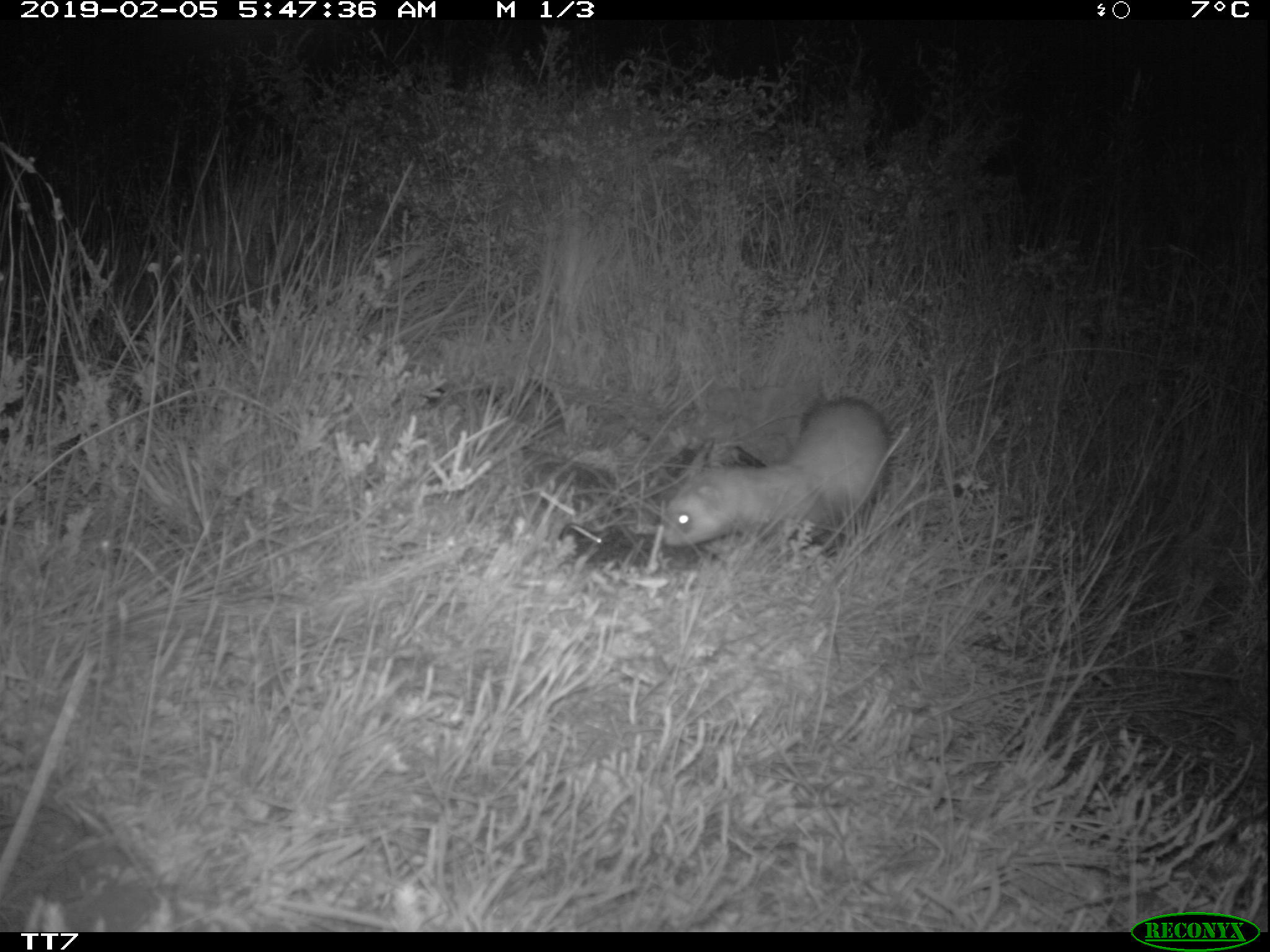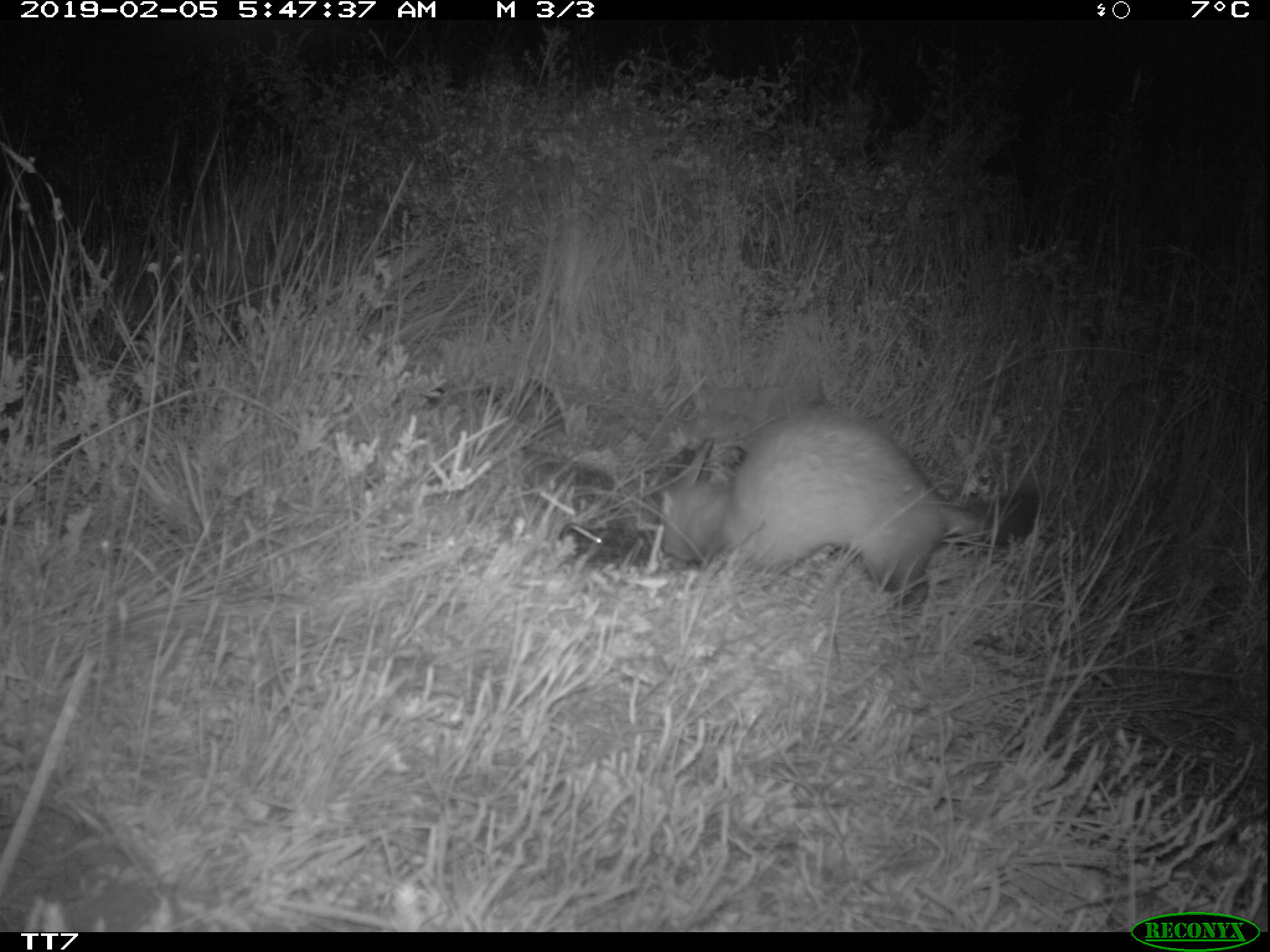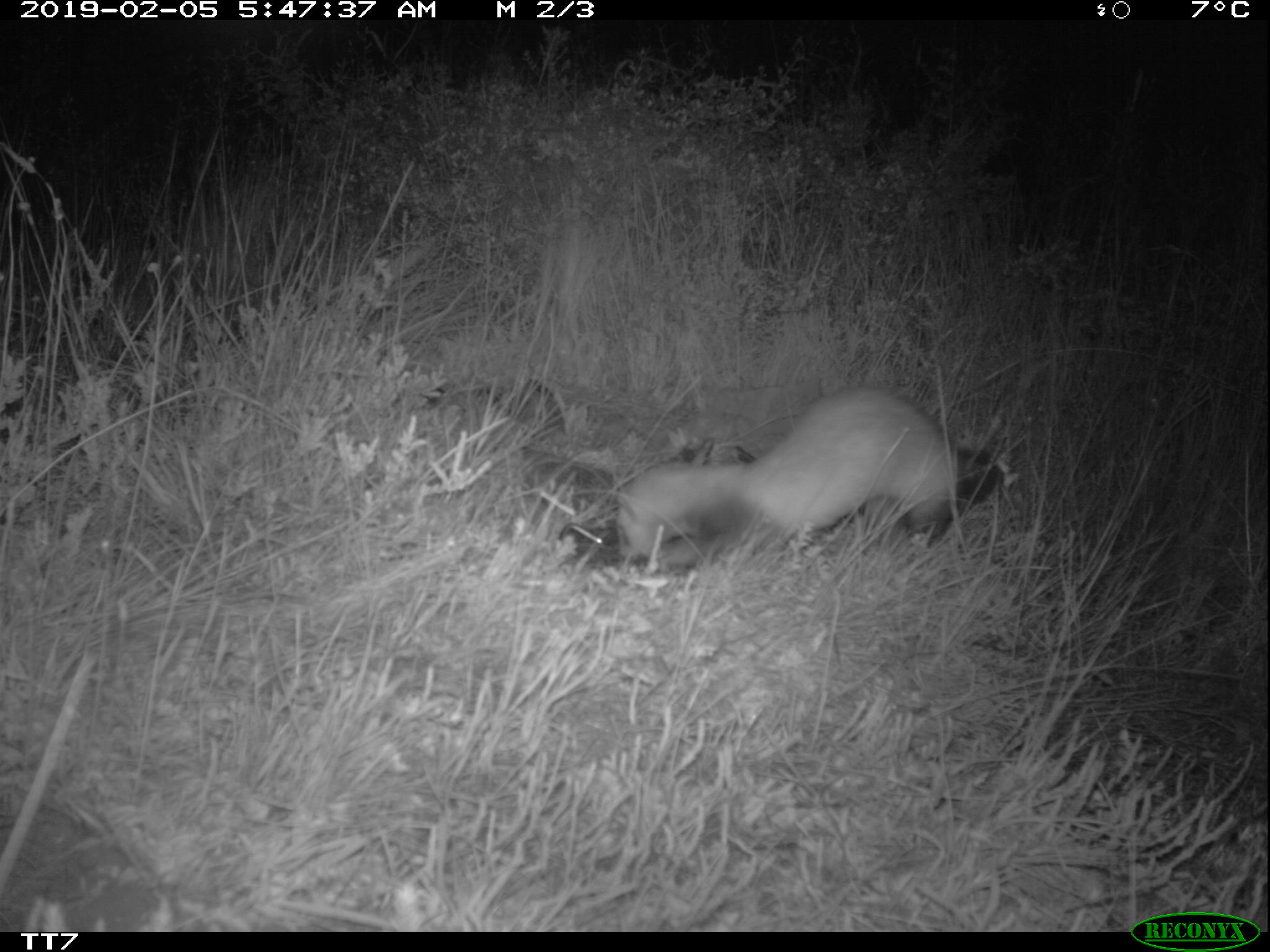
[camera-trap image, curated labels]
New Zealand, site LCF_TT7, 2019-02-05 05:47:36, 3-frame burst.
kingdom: Animalia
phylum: Chordata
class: Mammalia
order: Carnivora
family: Mustelidae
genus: Mustela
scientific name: Mustela furo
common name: ferret